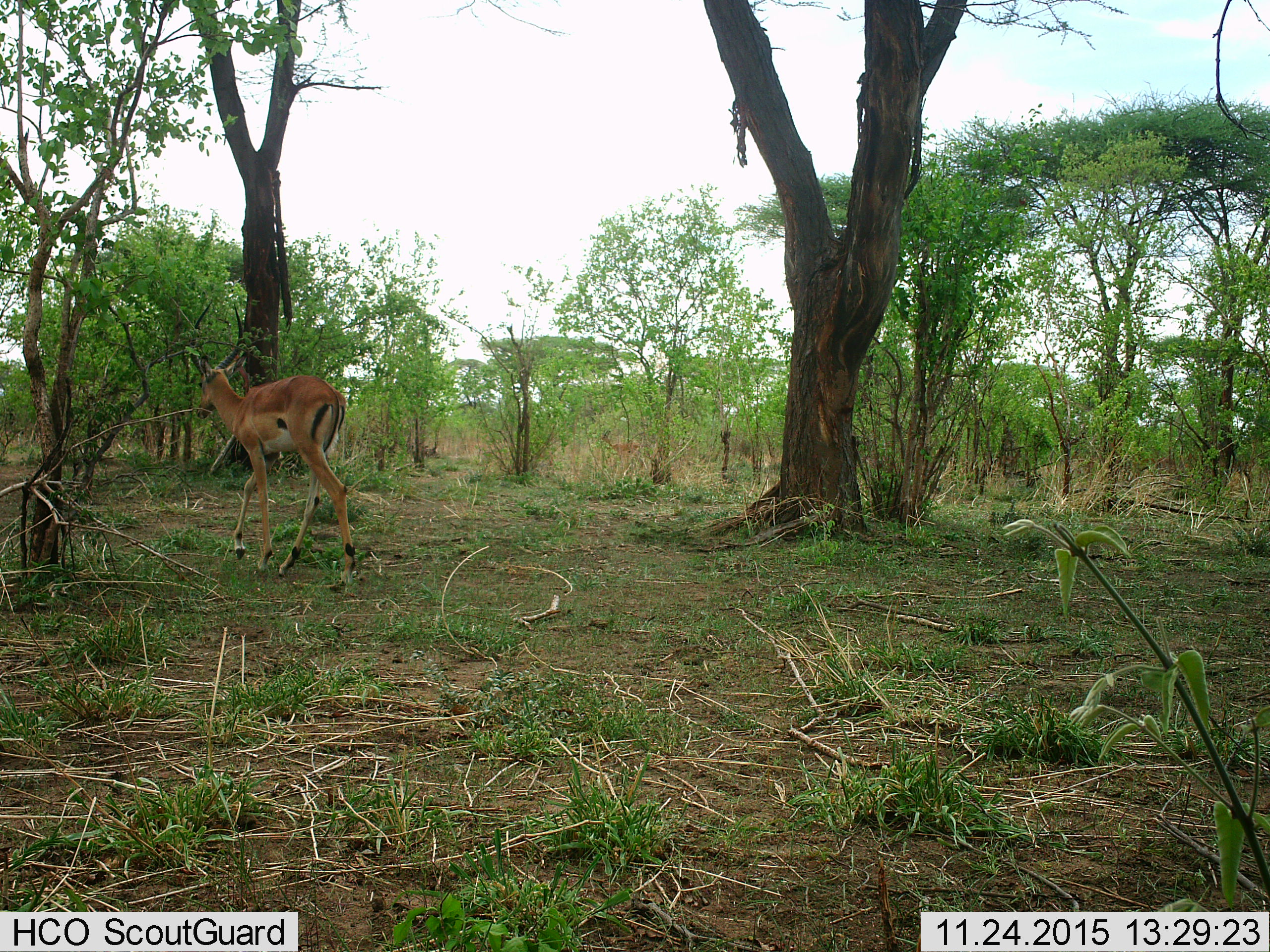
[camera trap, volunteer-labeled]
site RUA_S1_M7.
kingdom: Animalia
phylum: Chordata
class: Mammalia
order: Artiodactyla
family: Bovidae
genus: Aepyceros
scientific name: Aepyceros melampus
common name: impala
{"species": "impala (Aepyceros melampus)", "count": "1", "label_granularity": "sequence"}